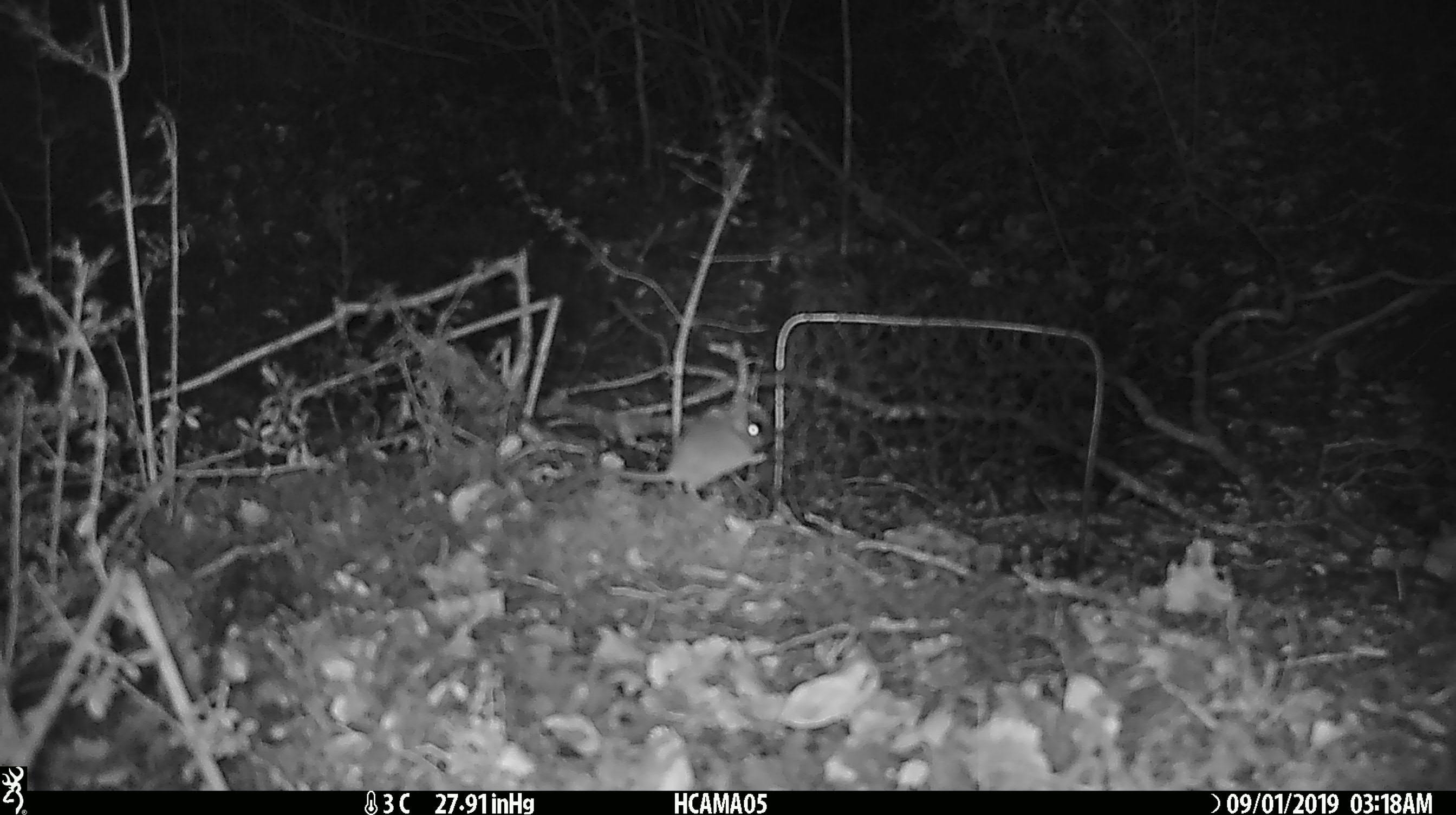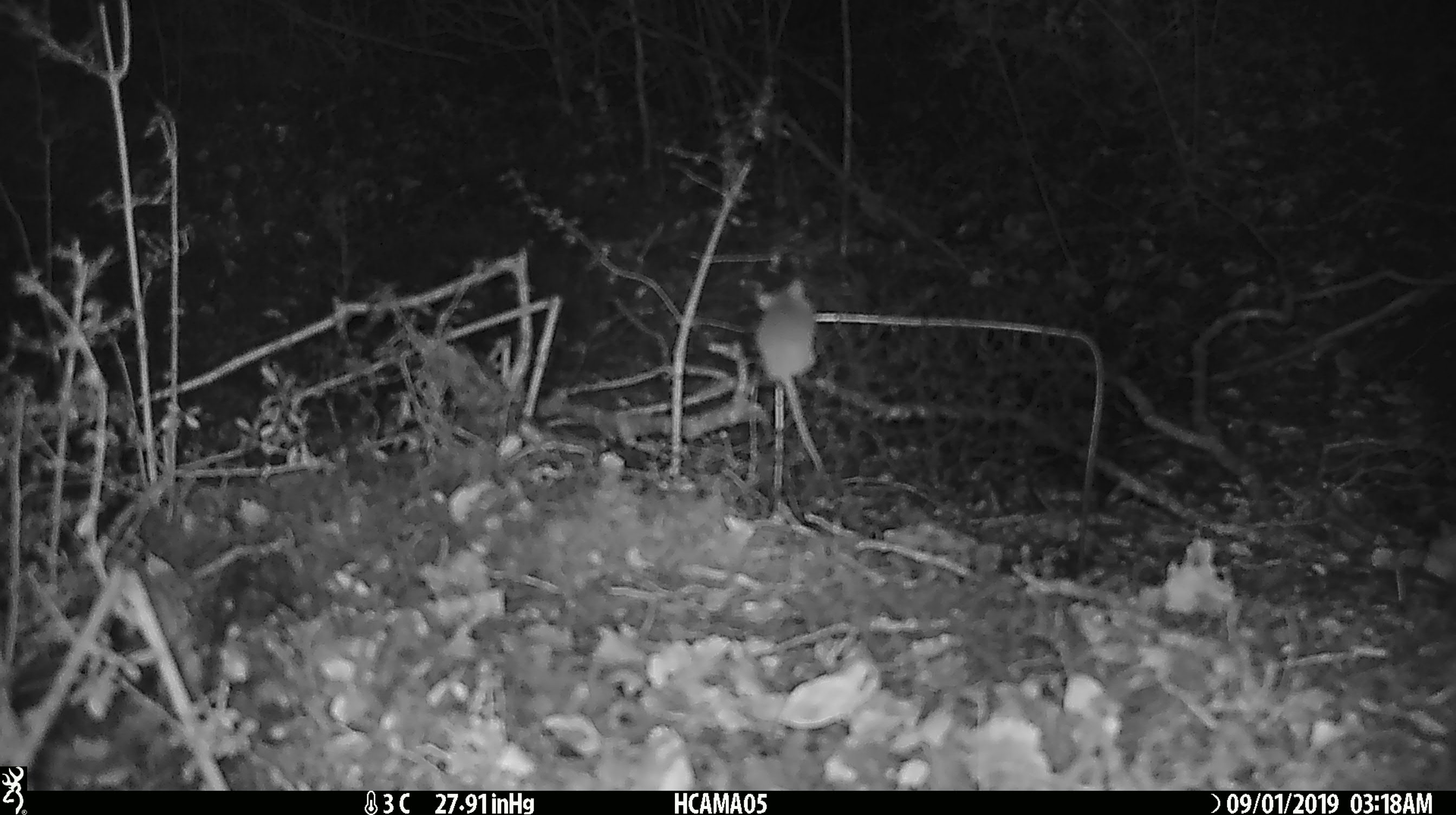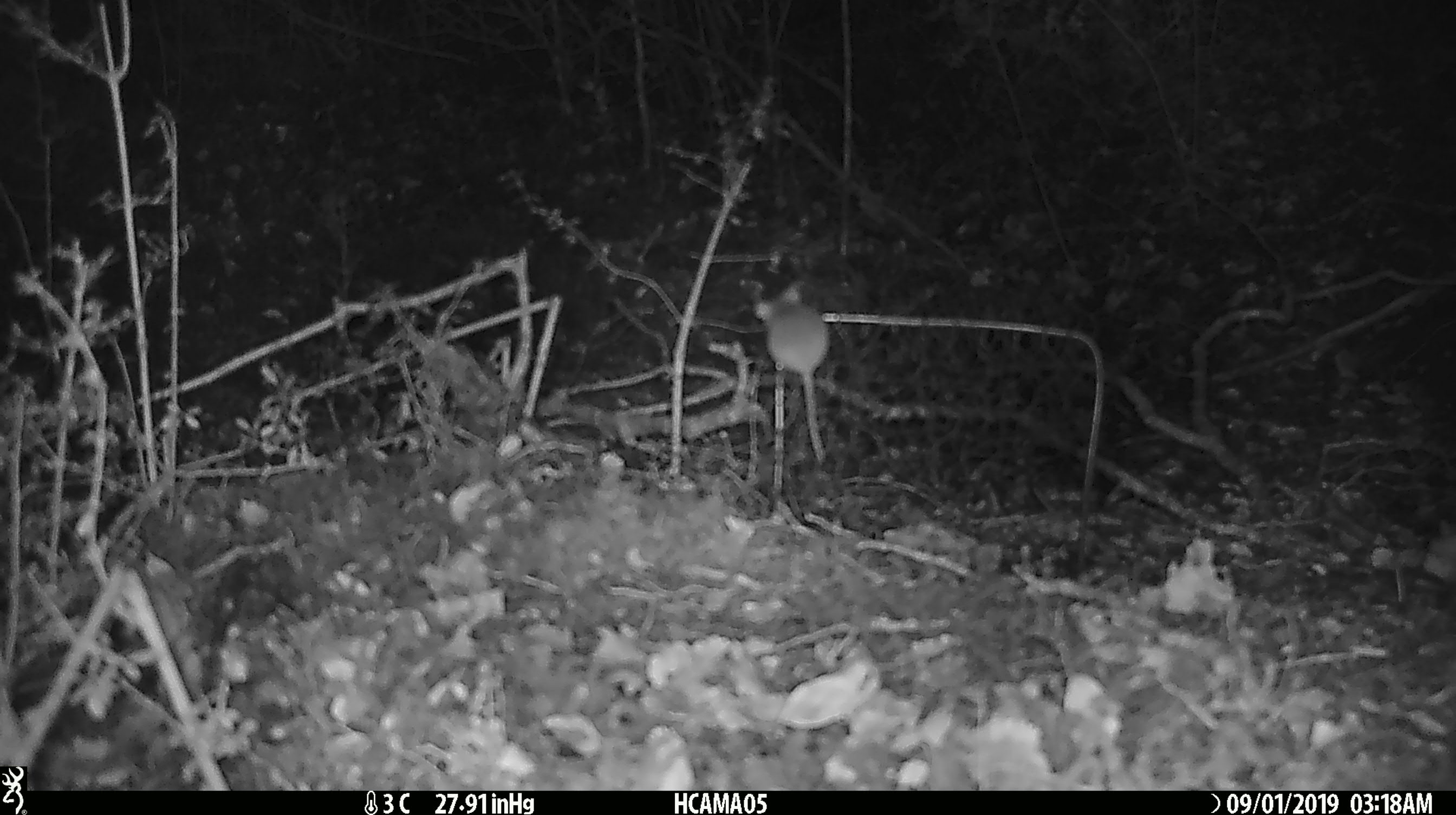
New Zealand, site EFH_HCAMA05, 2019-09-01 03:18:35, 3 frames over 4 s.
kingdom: Animalia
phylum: Chordata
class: Mammalia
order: Rodentia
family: Muridae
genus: Mus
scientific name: Mus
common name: mouse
Mouse (Mus).